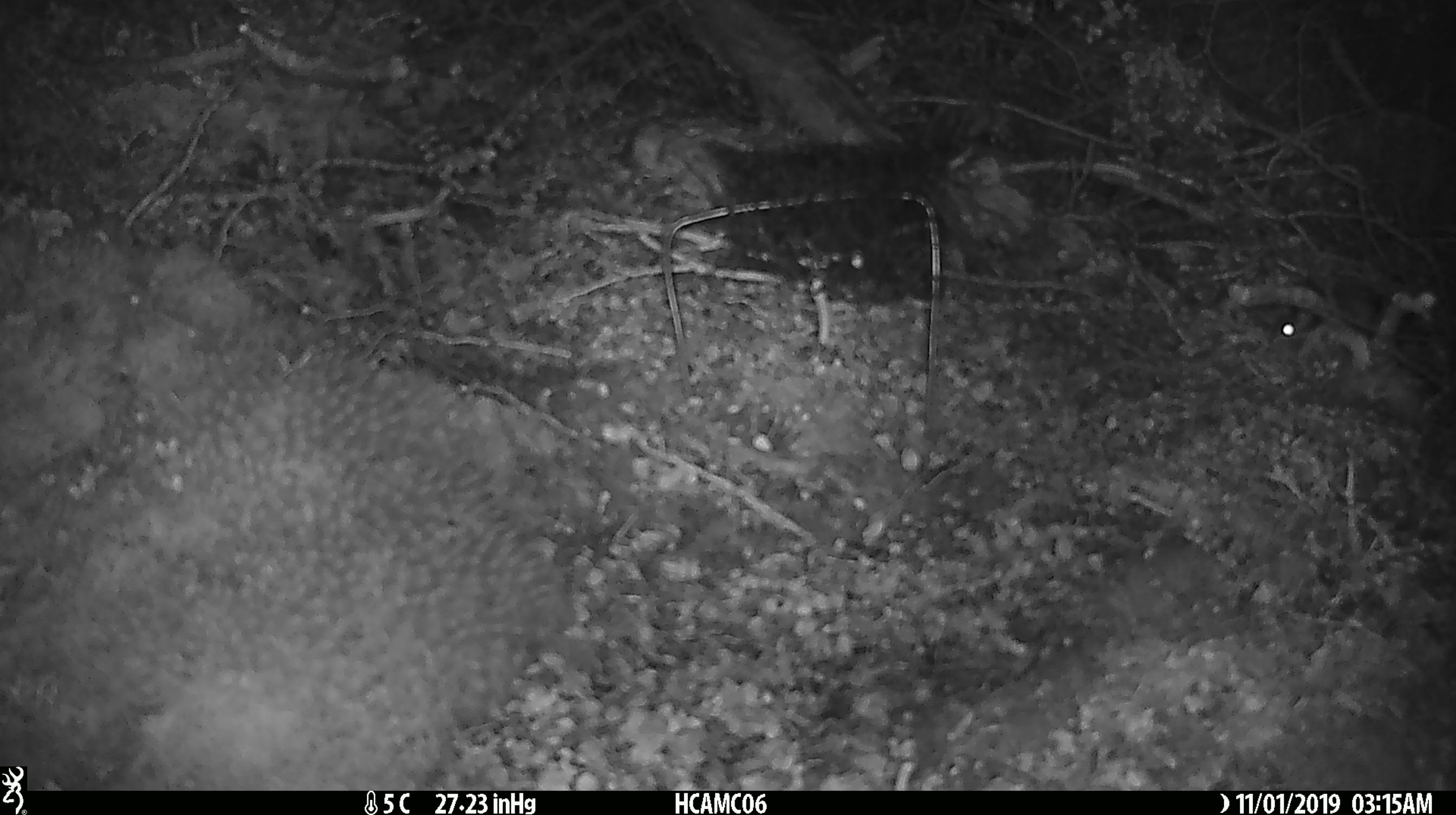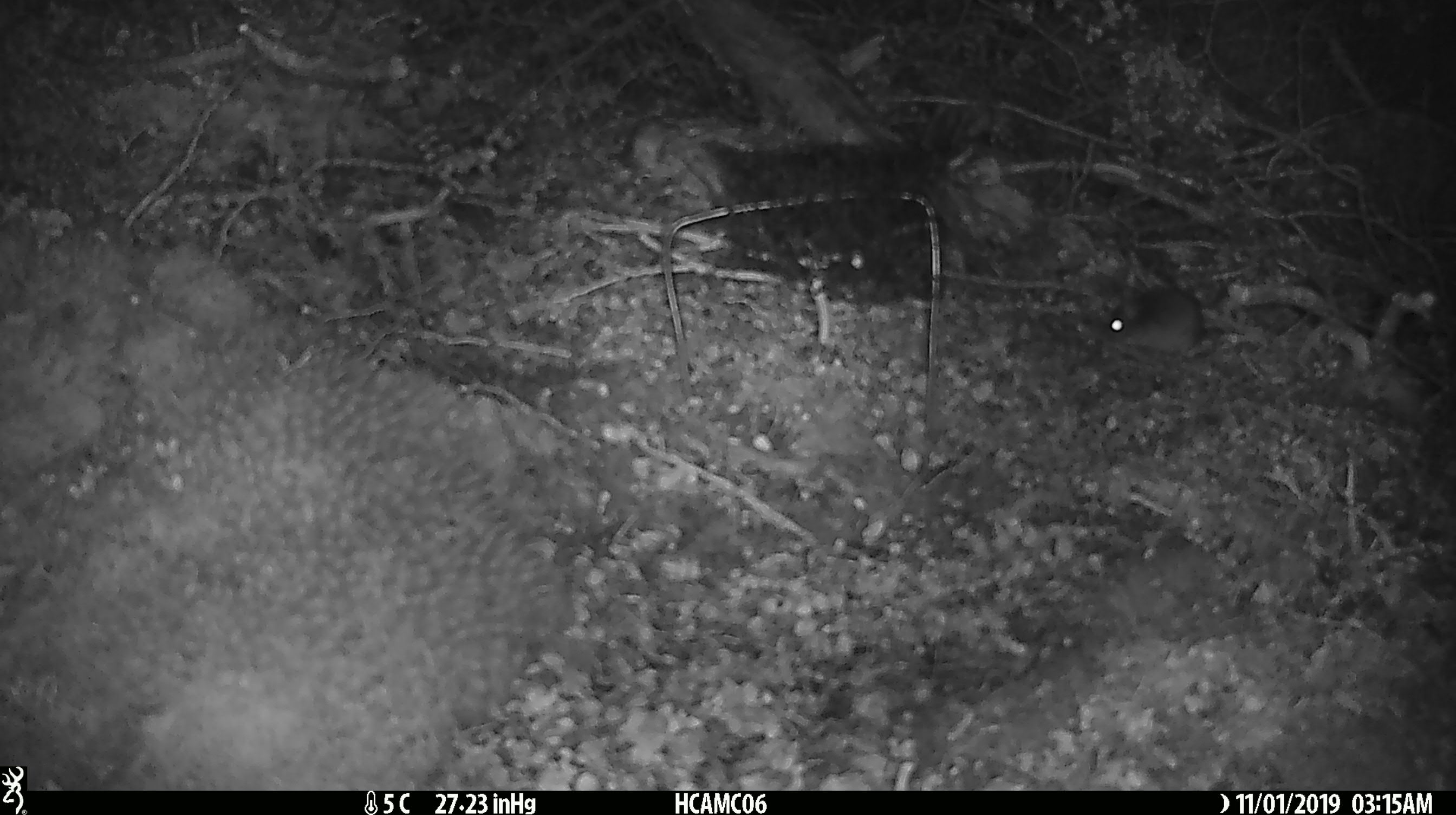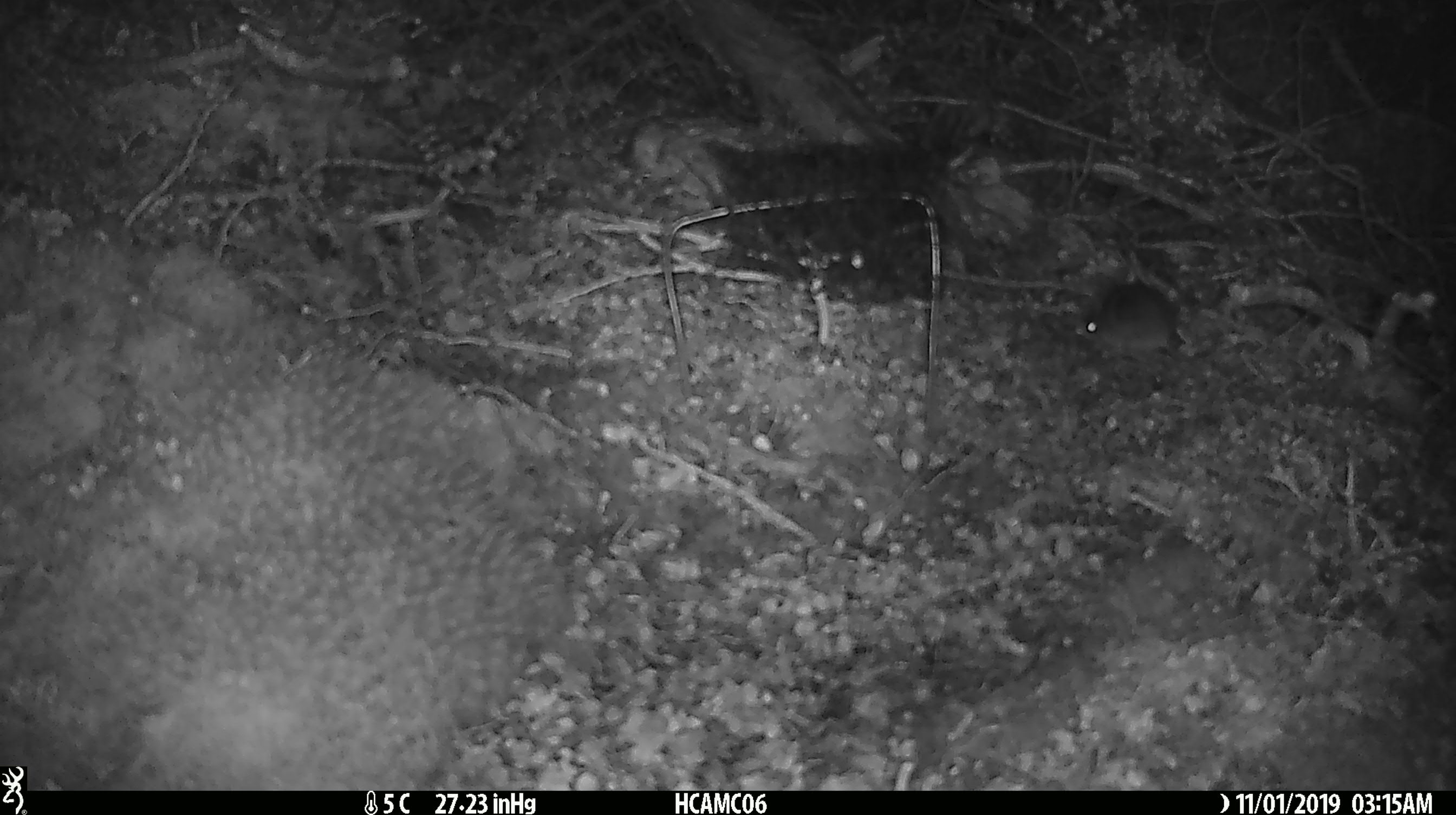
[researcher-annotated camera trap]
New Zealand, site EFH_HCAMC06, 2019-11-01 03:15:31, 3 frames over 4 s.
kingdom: Animalia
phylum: Chordata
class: Mammalia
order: Rodentia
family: Muridae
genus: Mus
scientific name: Mus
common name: mouse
Mouse (Mus).